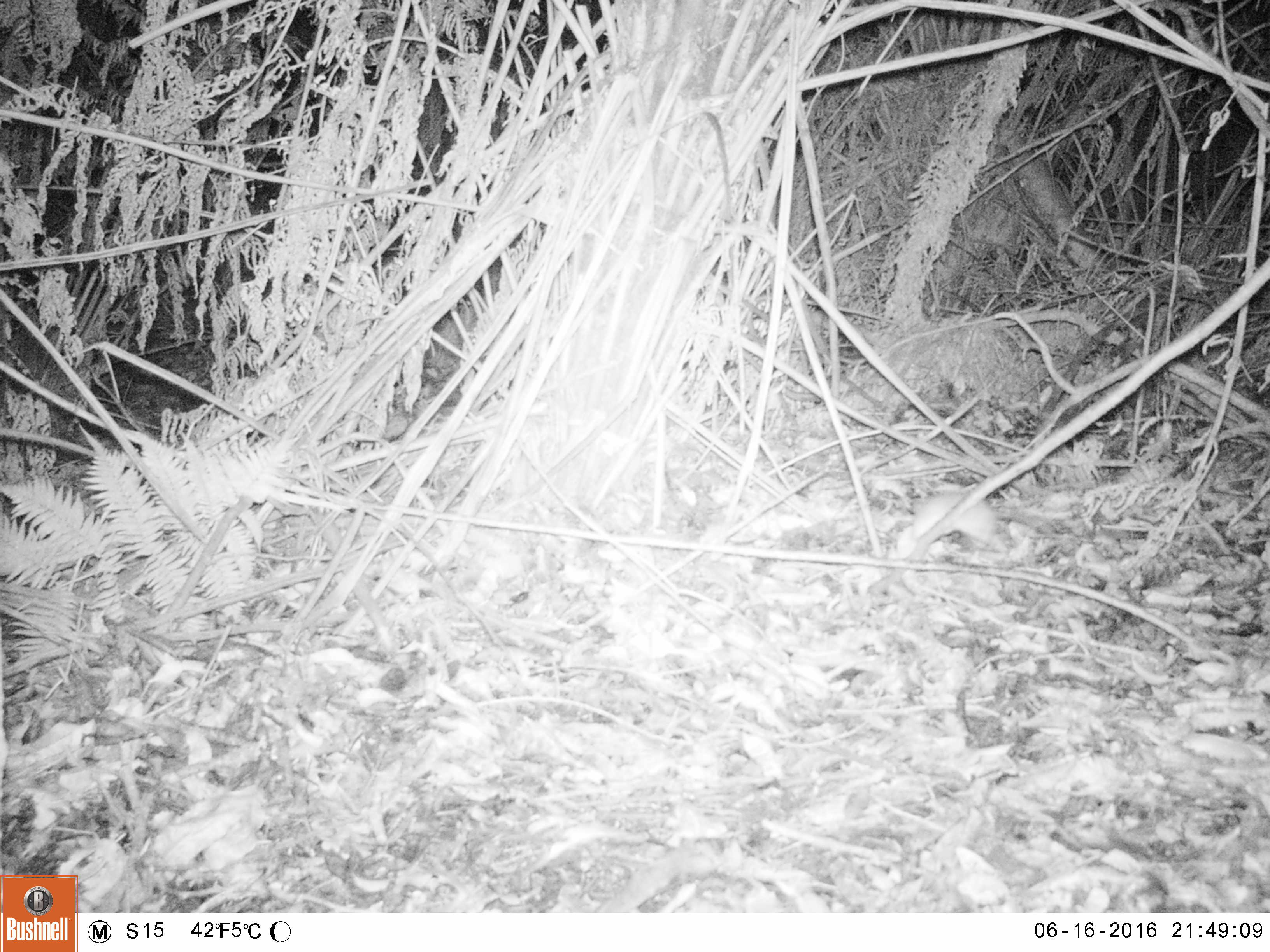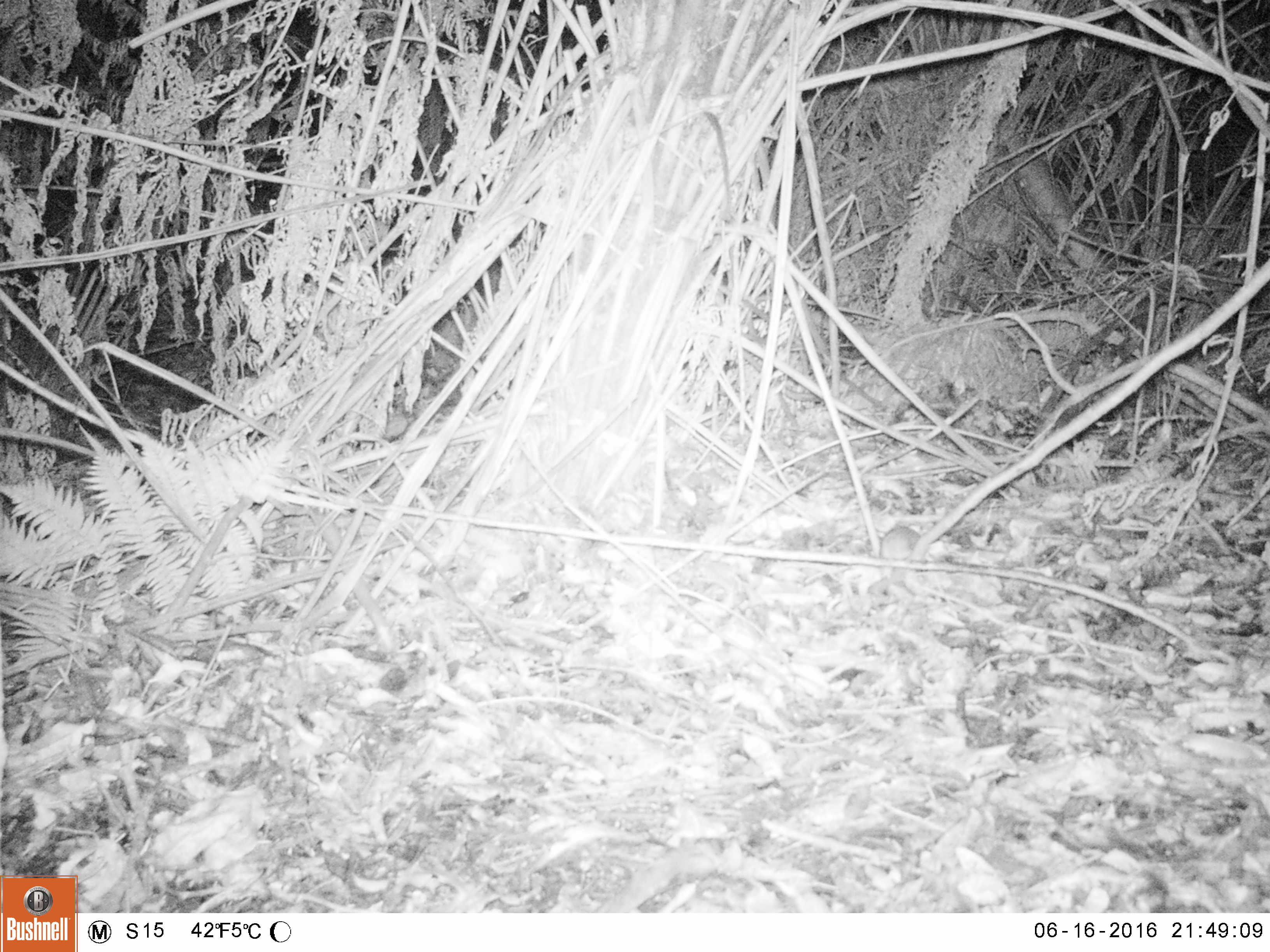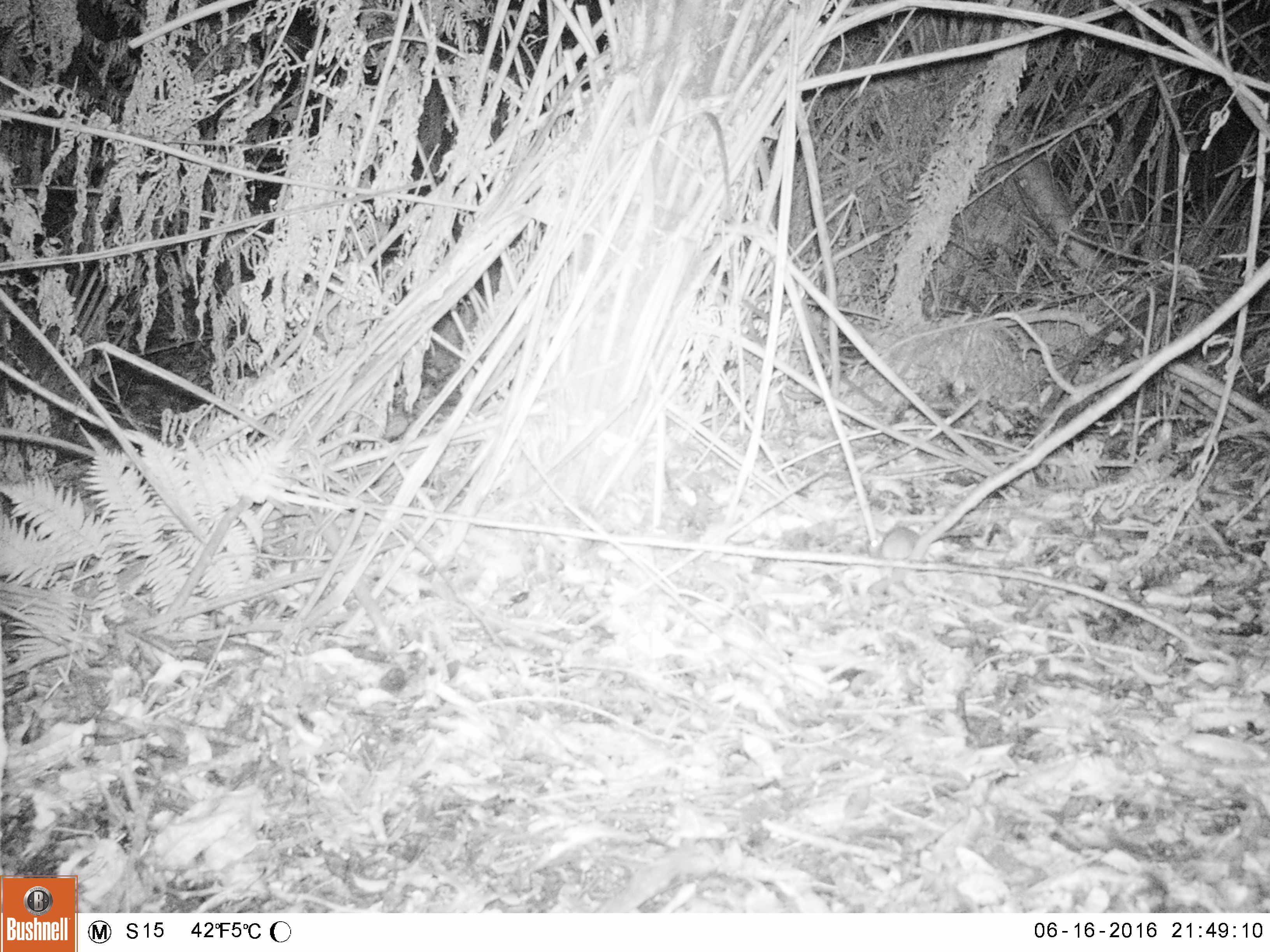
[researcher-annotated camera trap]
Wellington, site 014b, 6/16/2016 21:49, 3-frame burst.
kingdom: Animalia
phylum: Chordata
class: Mammalia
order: Rodentia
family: Muridae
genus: Rattus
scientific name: Rattus norvegicus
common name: norway rat